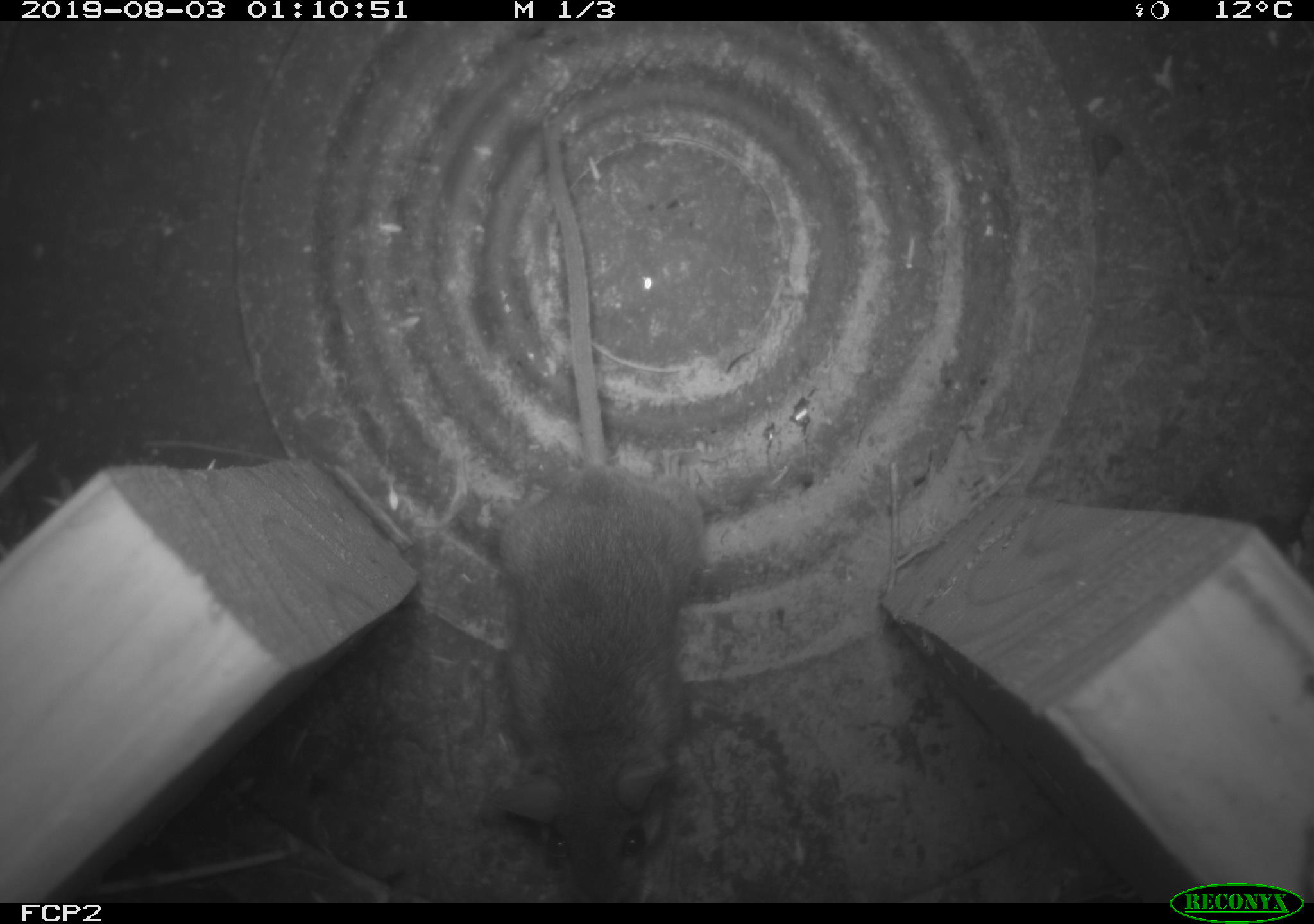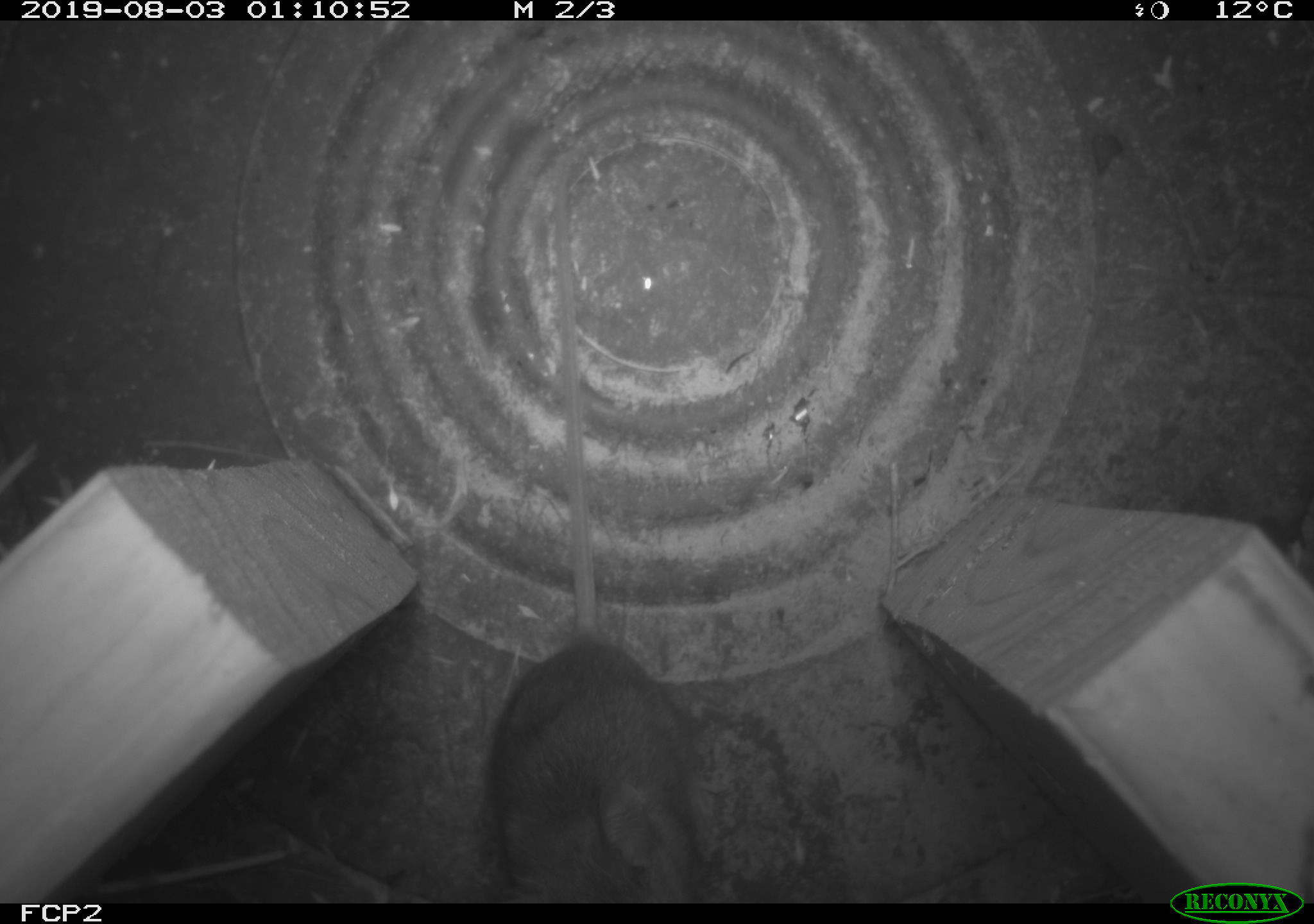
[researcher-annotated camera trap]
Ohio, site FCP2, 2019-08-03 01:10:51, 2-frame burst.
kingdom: Animalia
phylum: Chordata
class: Mammalia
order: Rodentia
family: Cricetidae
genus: Peromyscus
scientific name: Peromyscus leucopus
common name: white-footed mouse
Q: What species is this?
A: White-footed mouse (Peromyscus leucopus).